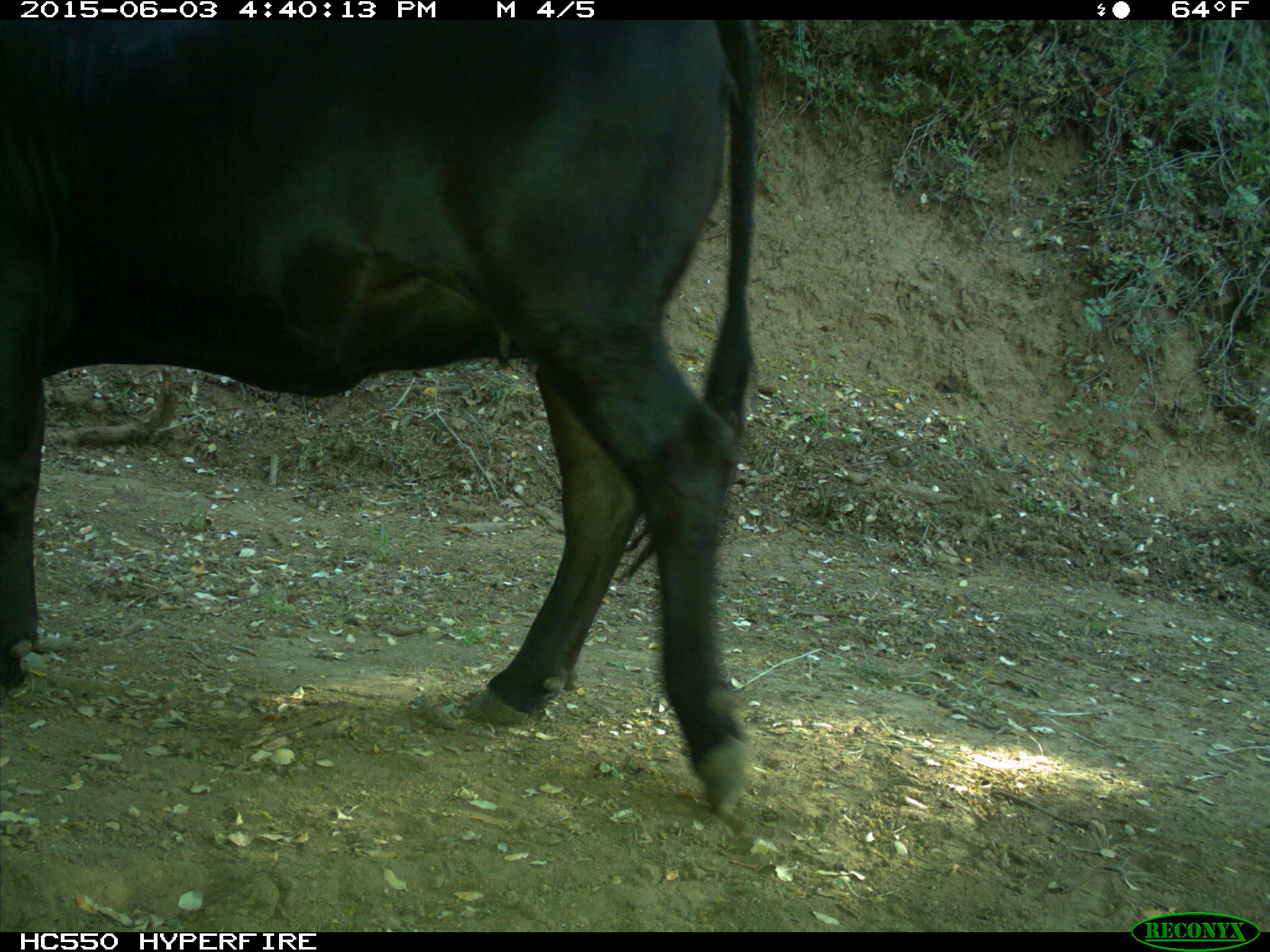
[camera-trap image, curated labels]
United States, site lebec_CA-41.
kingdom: Animalia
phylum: Chordata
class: Mammalia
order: Artiodactyla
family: Bovidae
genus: Bos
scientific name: Bos taurus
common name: domestic cow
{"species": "Bos taurus (domestic cow)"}